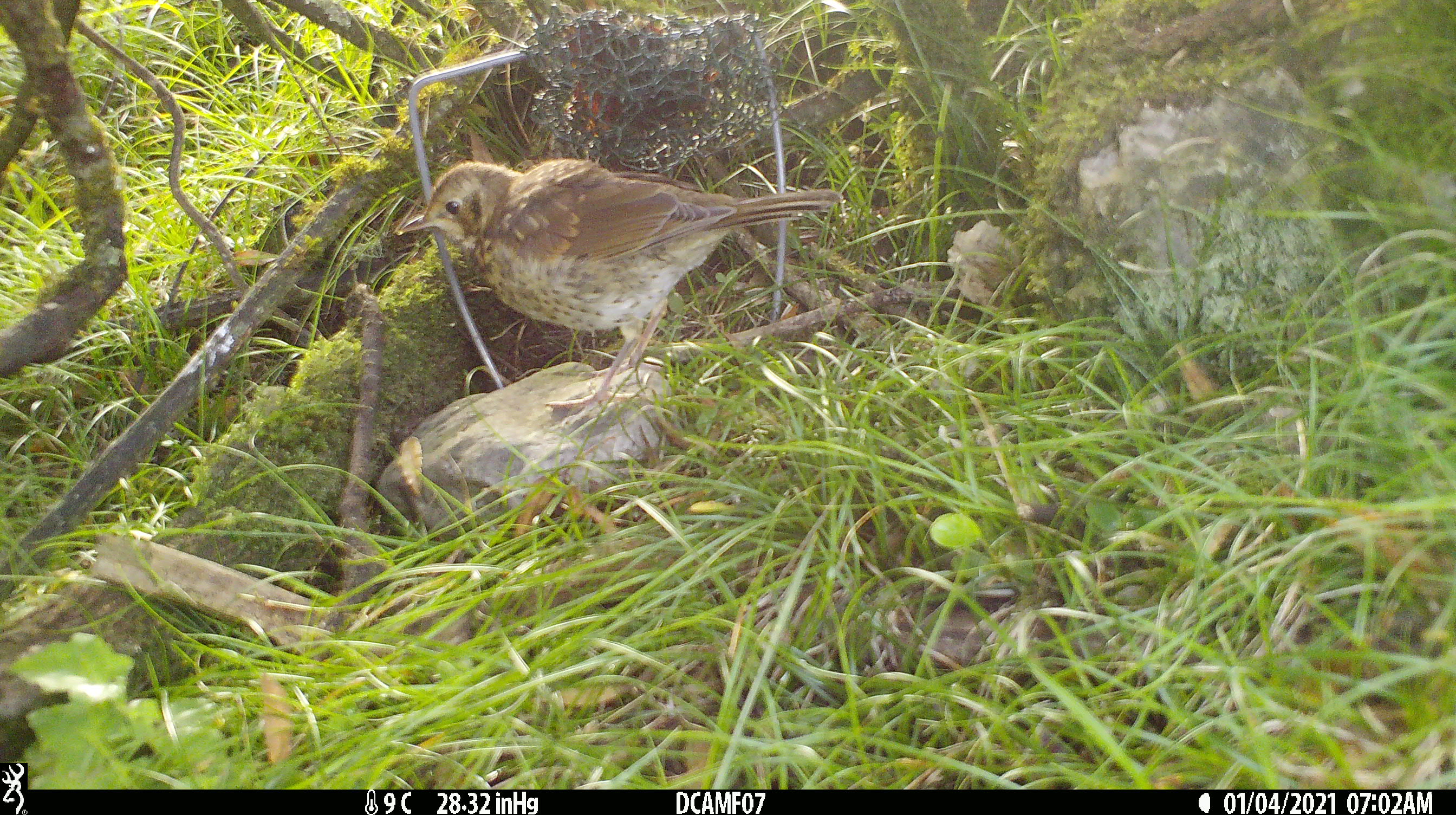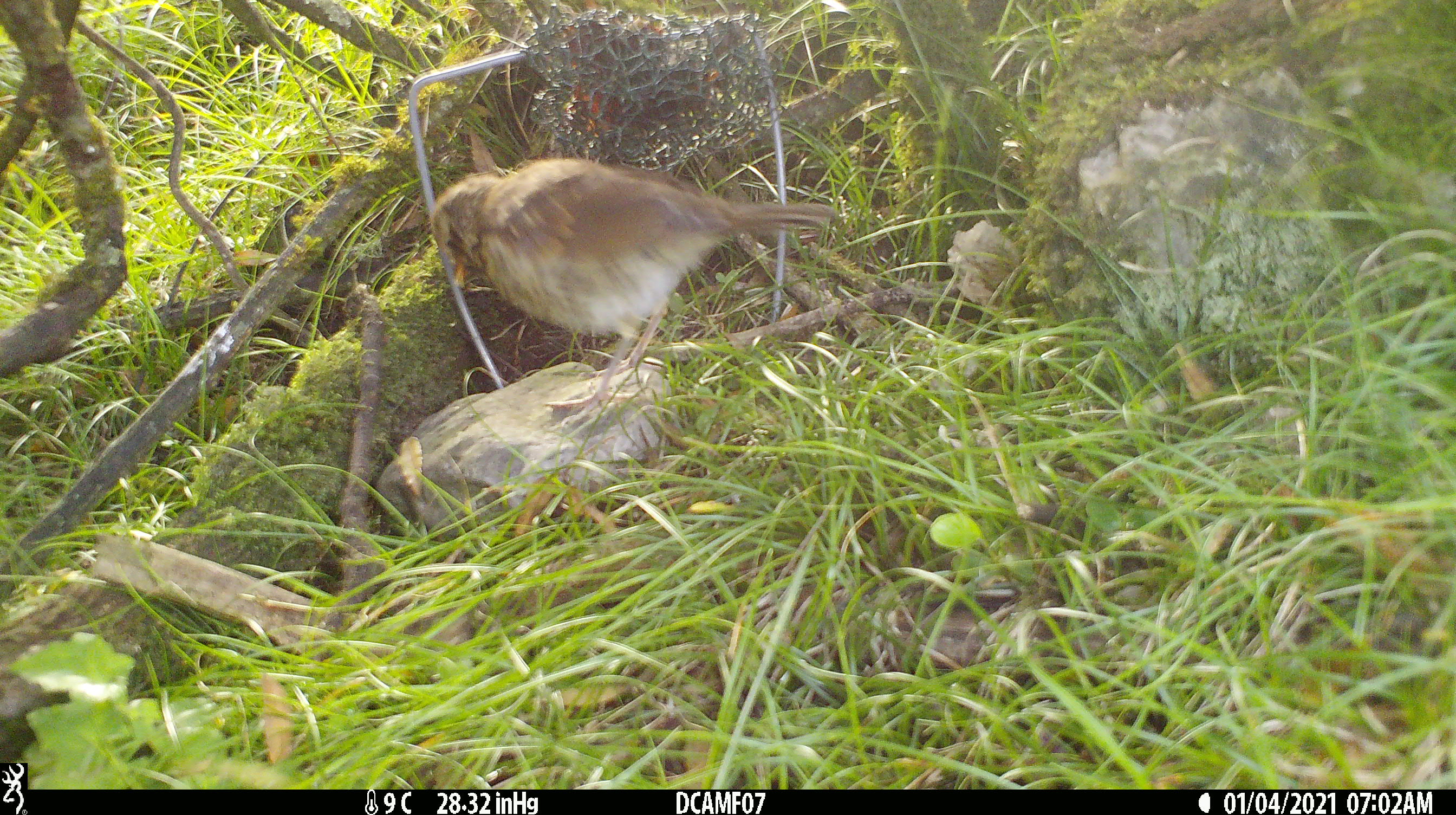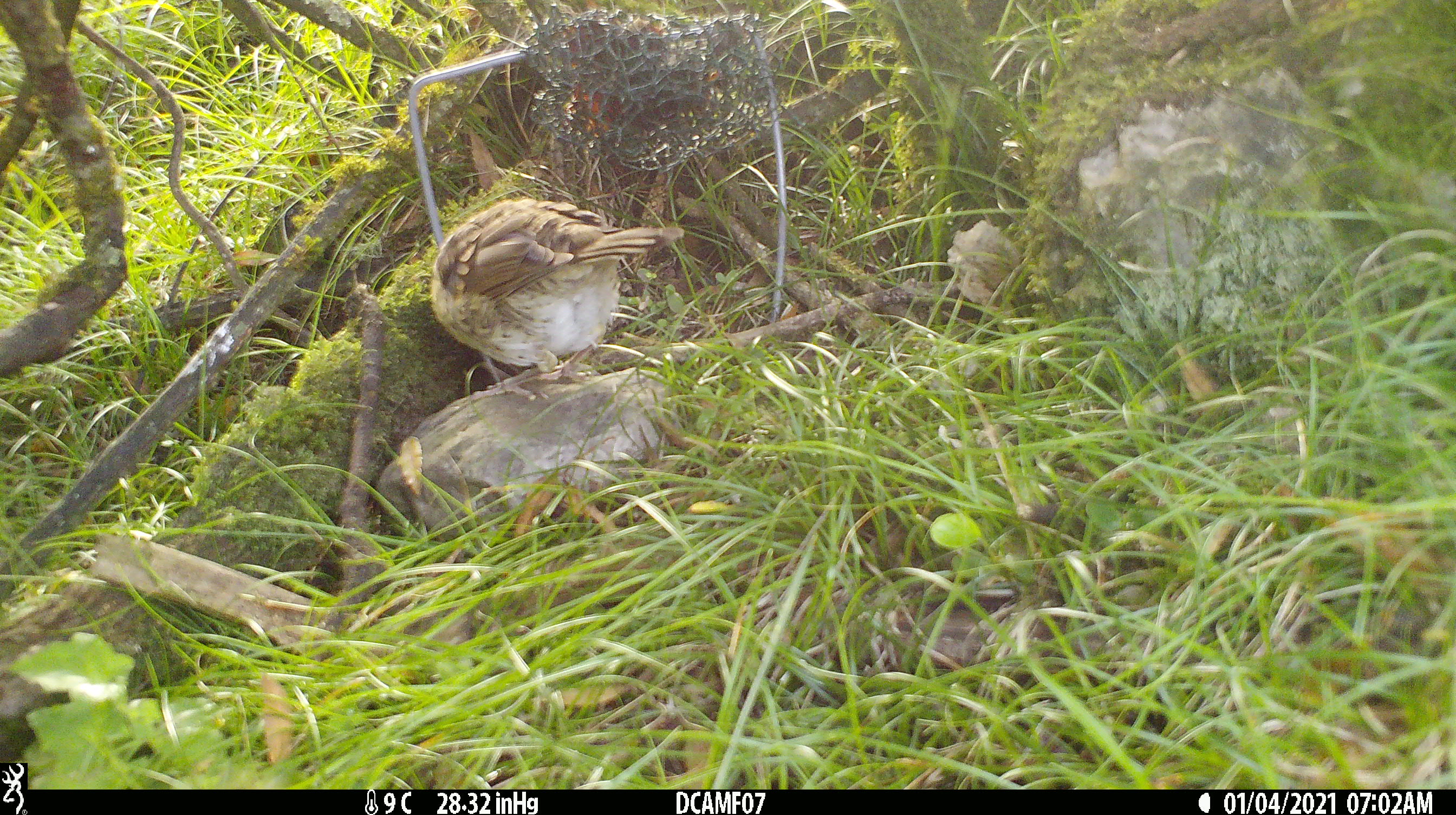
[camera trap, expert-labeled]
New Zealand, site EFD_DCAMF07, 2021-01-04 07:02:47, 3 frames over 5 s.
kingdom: Animalia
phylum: Chordata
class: Aves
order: Passeriformes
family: Turdidae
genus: Turdus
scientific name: Turdus philomelos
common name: song thrush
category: thrush